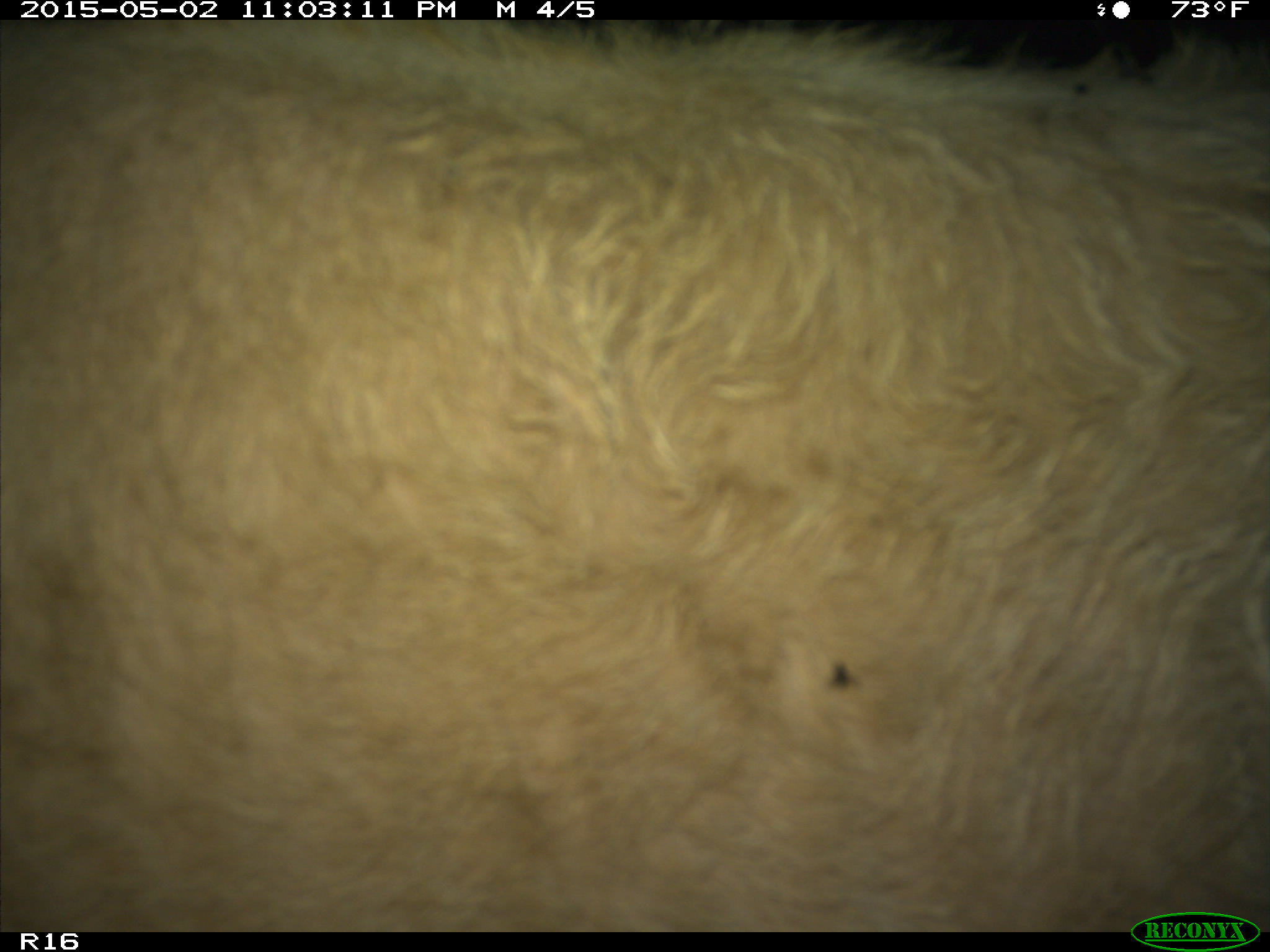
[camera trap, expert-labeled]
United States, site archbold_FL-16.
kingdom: Animalia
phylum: Chordata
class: Mammalia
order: Artiodactyla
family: Bovidae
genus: Bos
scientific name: Bos taurus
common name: domestic cow